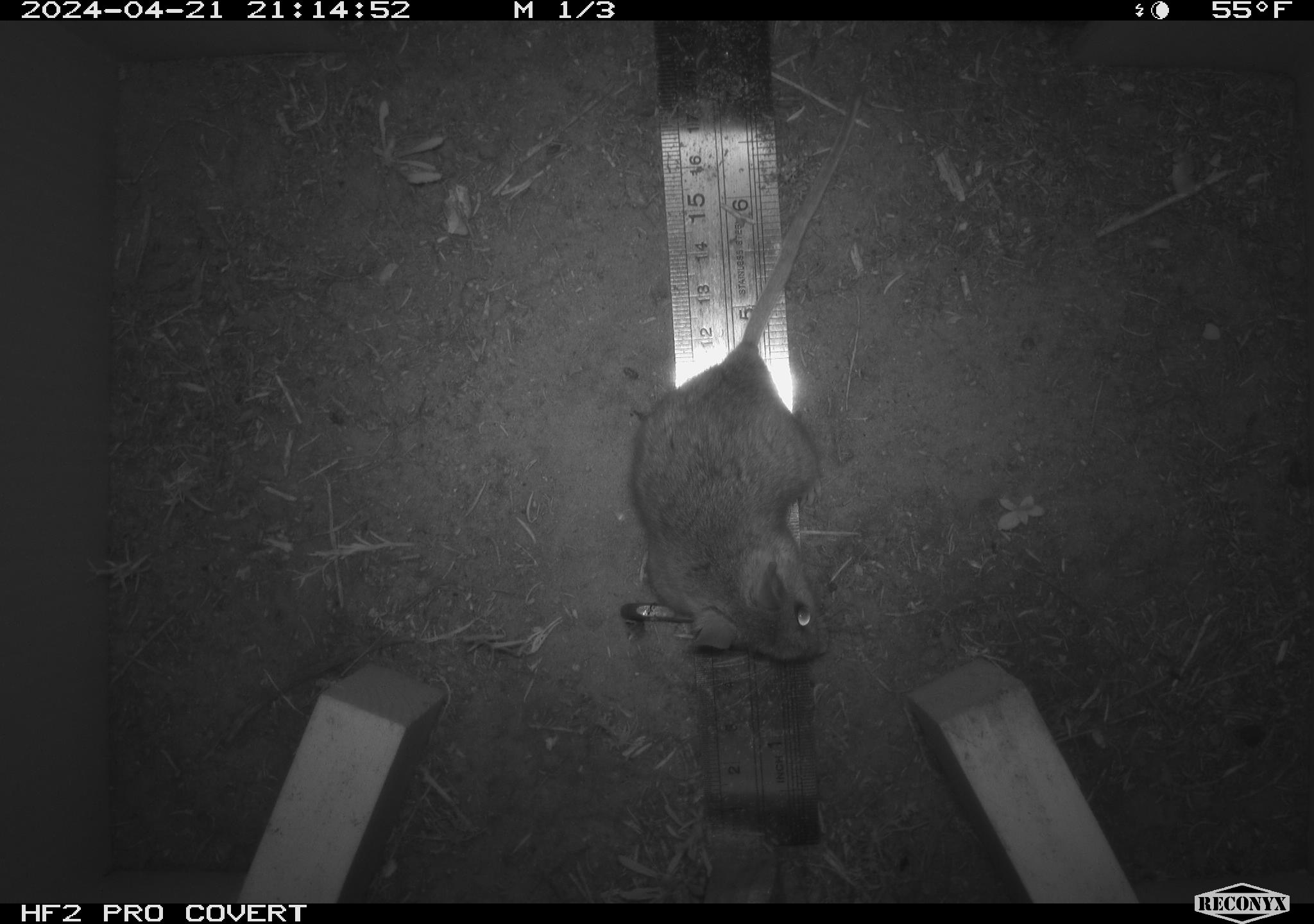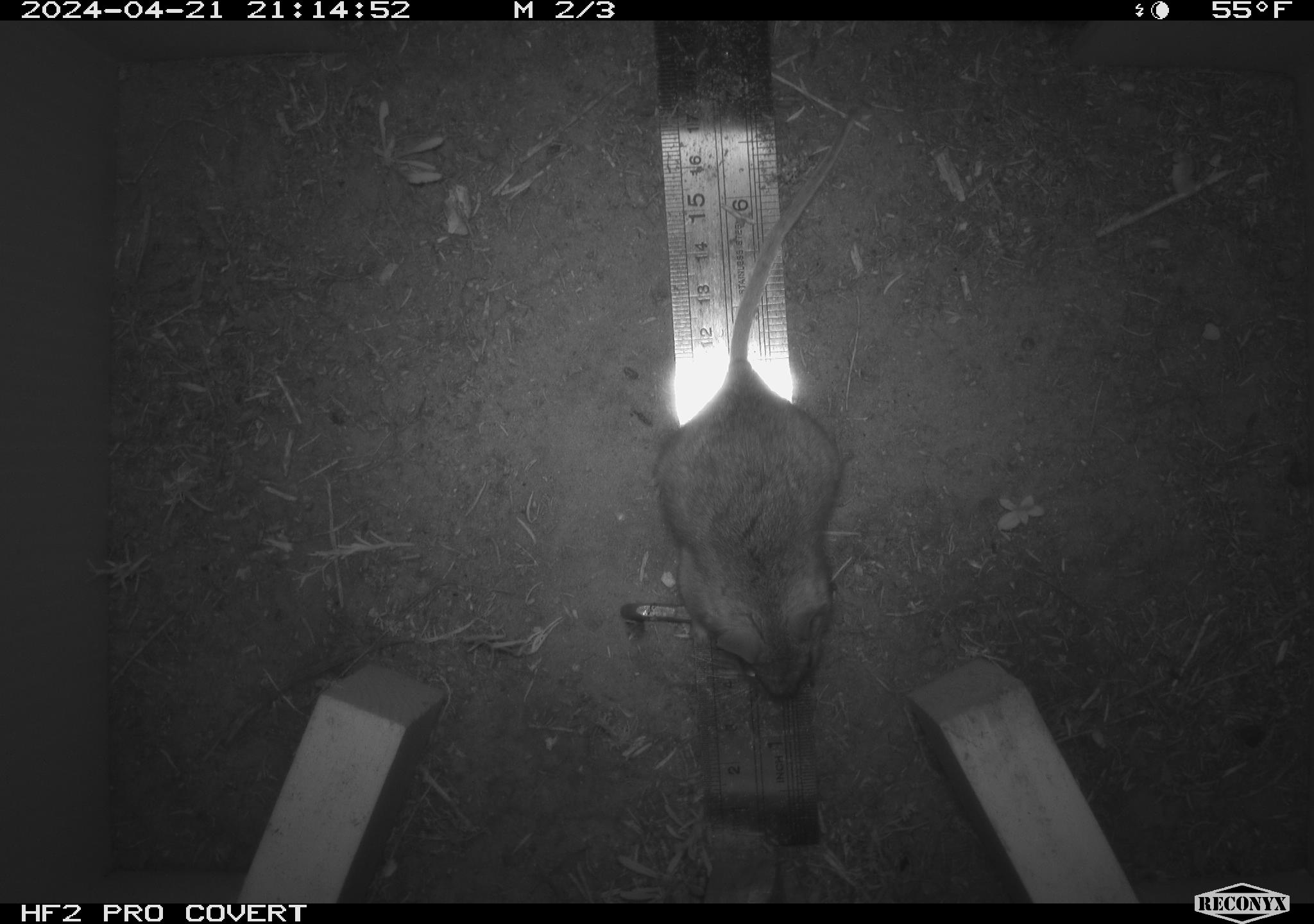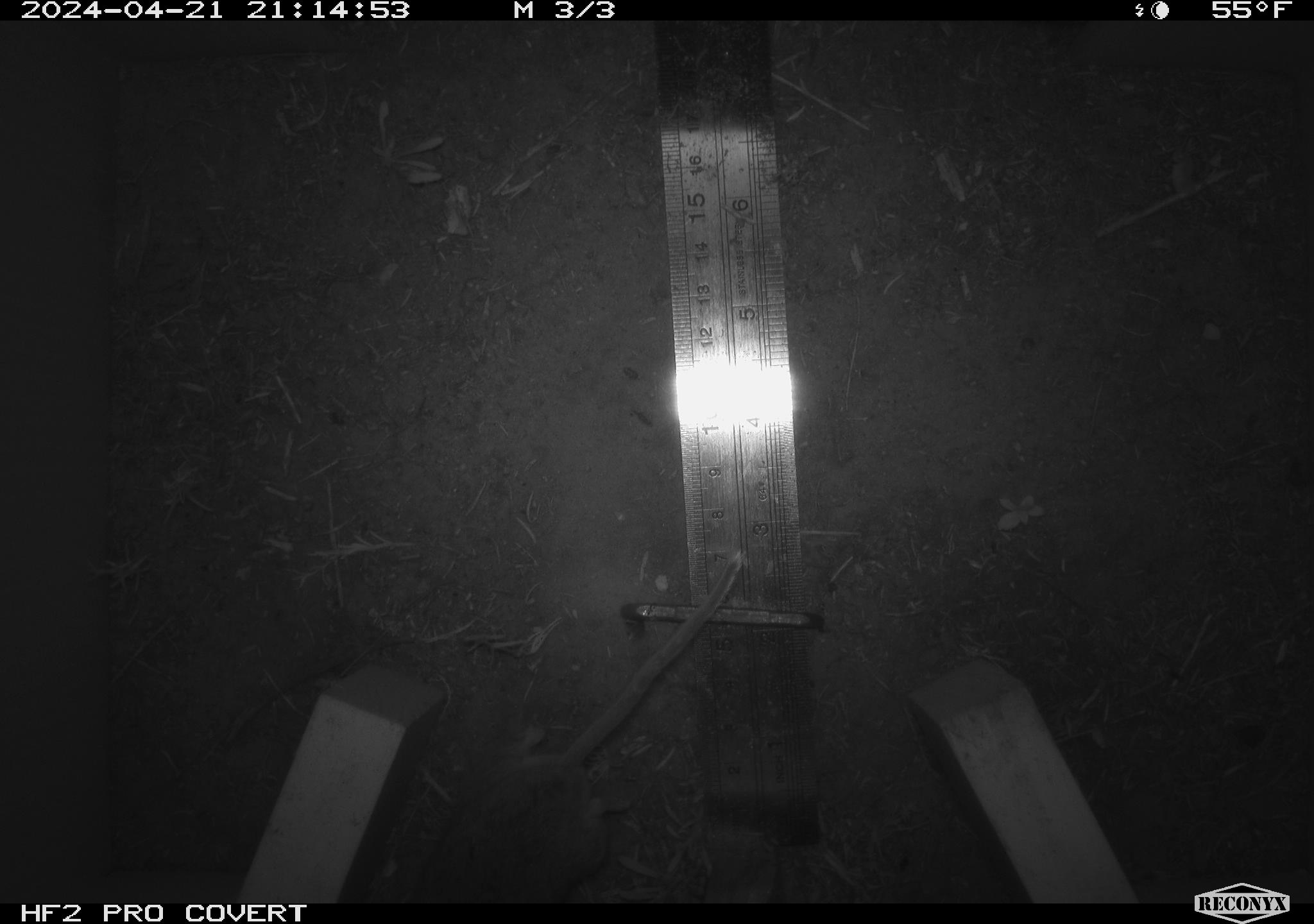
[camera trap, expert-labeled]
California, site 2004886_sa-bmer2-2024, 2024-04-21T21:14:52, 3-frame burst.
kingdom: Animalia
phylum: Chordata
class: Mammalia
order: Rodentia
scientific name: Rodentia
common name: mouse species